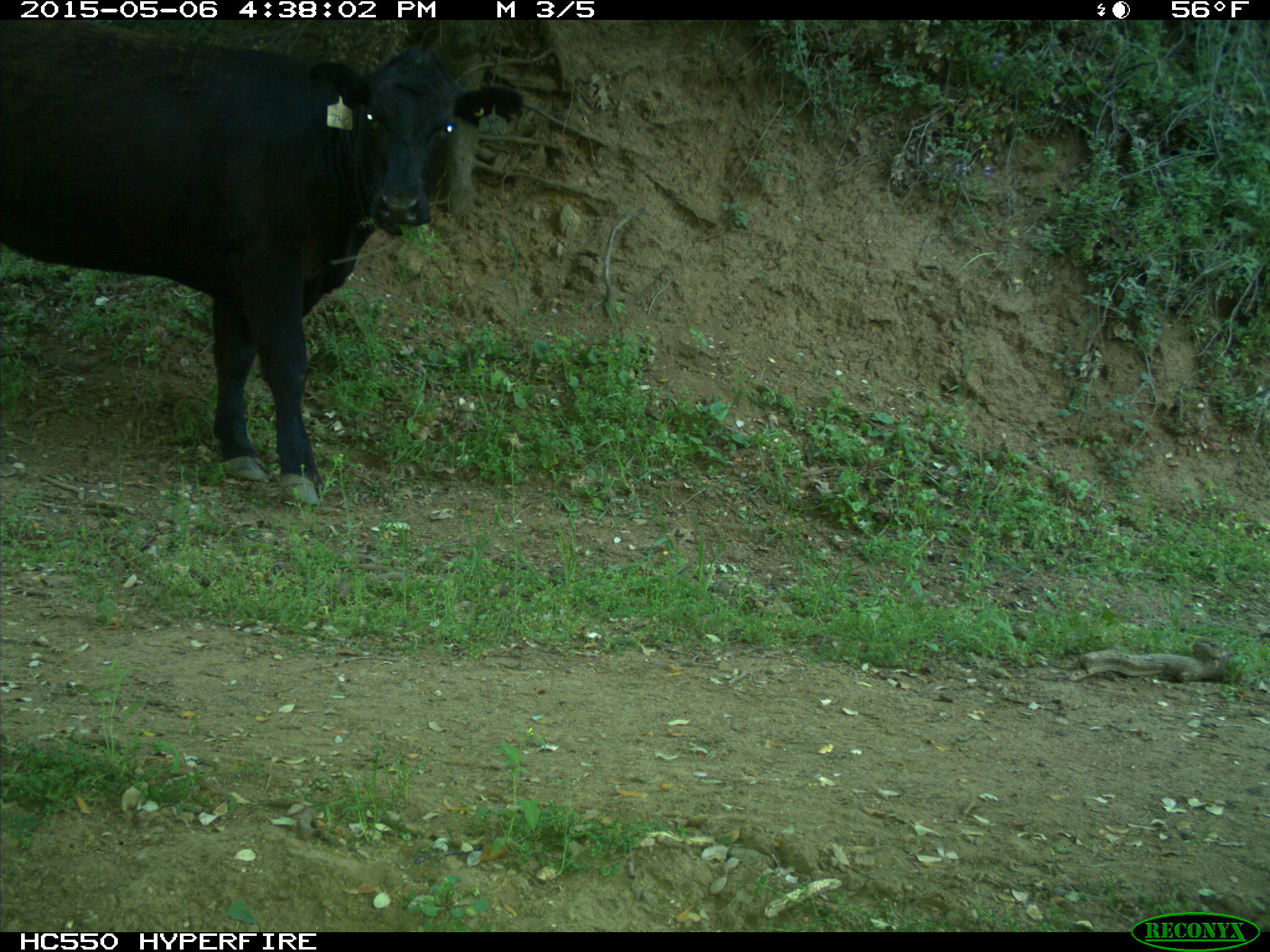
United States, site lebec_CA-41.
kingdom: Animalia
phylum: Chordata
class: Mammalia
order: Artiodactyla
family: Bovidae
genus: Bos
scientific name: Bos taurus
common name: domestic cow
Bos taurus (domestic cow).